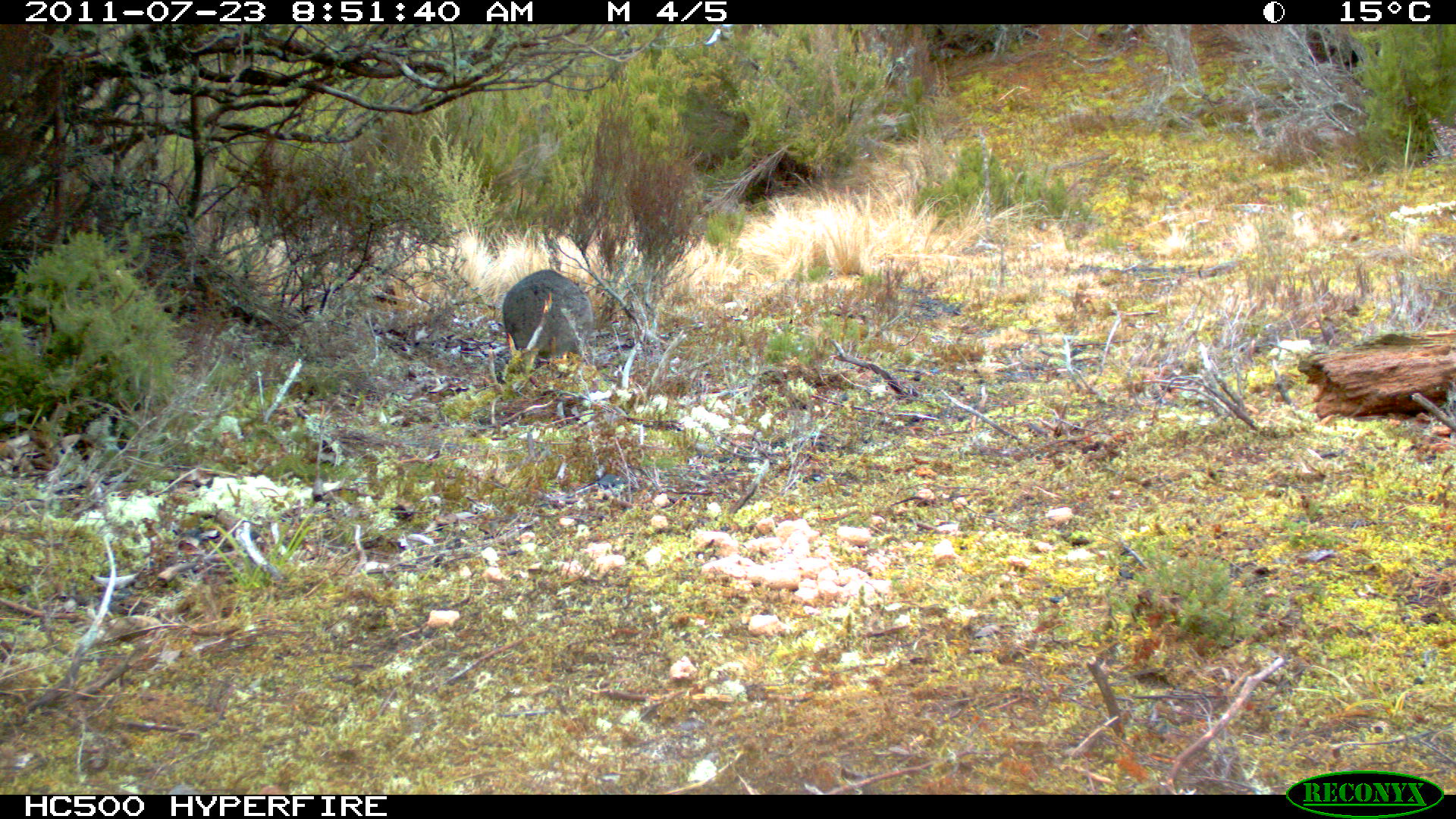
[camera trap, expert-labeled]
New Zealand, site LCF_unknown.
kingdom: Animalia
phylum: Chordata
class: Mammalia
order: Diprotodontia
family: Macropodidae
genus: Notamacropus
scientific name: Notamacropus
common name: wallaby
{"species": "wallaby (Notamacropus)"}